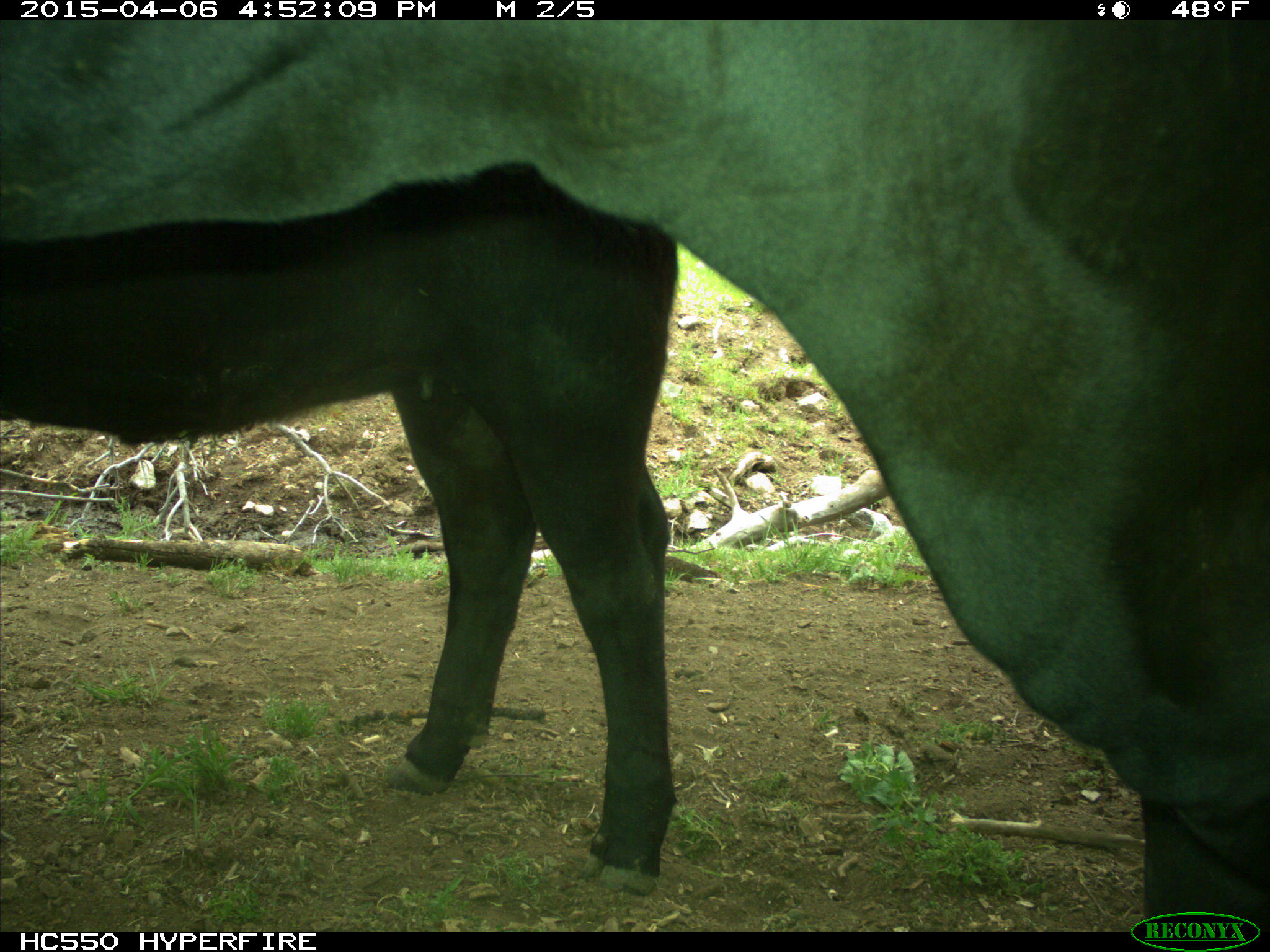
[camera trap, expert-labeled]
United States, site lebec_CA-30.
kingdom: Animalia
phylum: Chordata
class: Mammalia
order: Artiodactyla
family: Bovidae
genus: Bos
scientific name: Bos taurus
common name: domestic cow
Bos taurus (domestic cow).